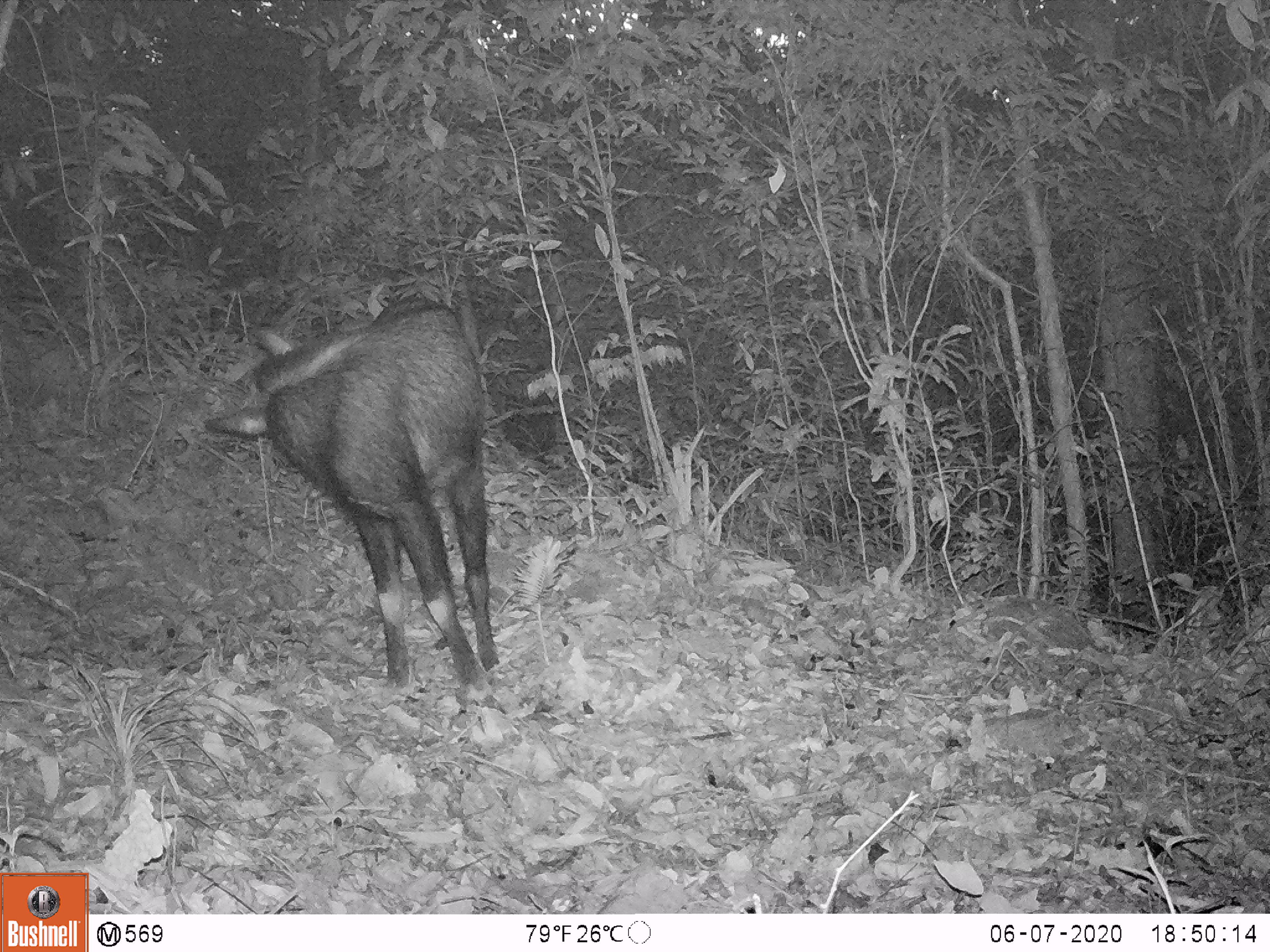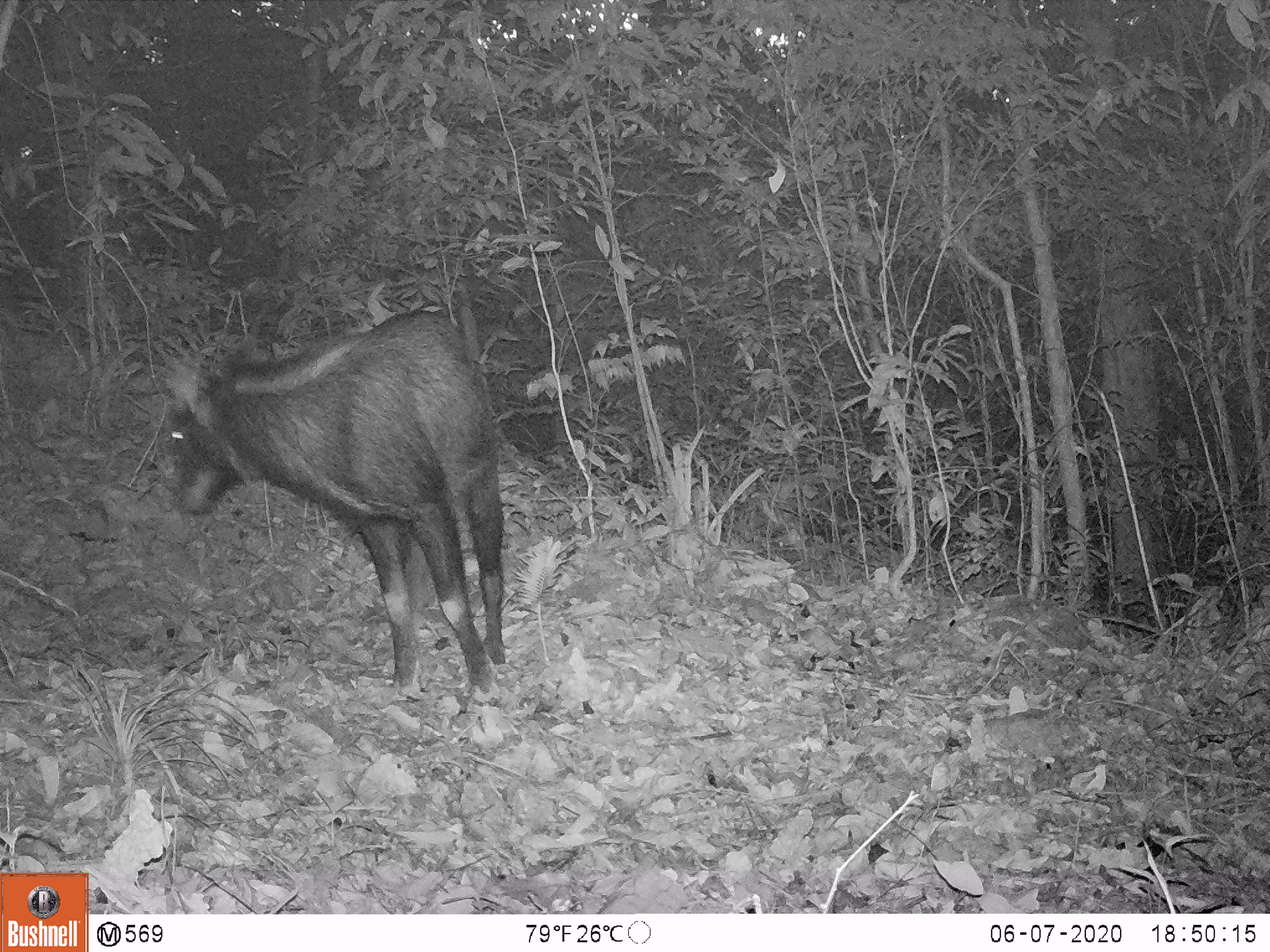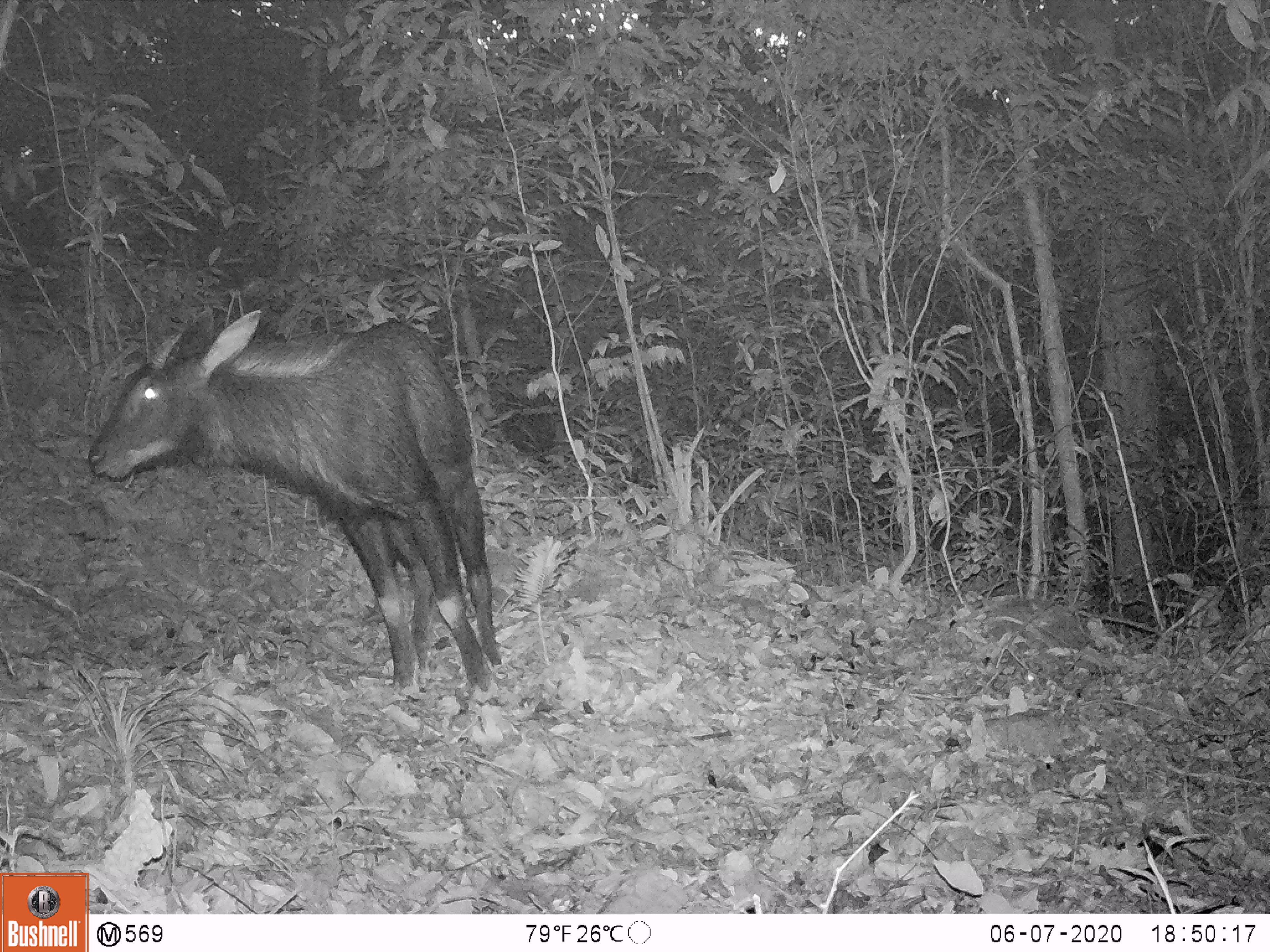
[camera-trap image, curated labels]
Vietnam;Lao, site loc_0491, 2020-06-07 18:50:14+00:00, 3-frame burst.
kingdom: Animalia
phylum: Chordata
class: Mammalia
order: Artiodactyla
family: Bovidae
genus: Capricornis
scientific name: Capricornis sumatraensis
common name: chinese serow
Chinese serow (Capricornis sumatraensis). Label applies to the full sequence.